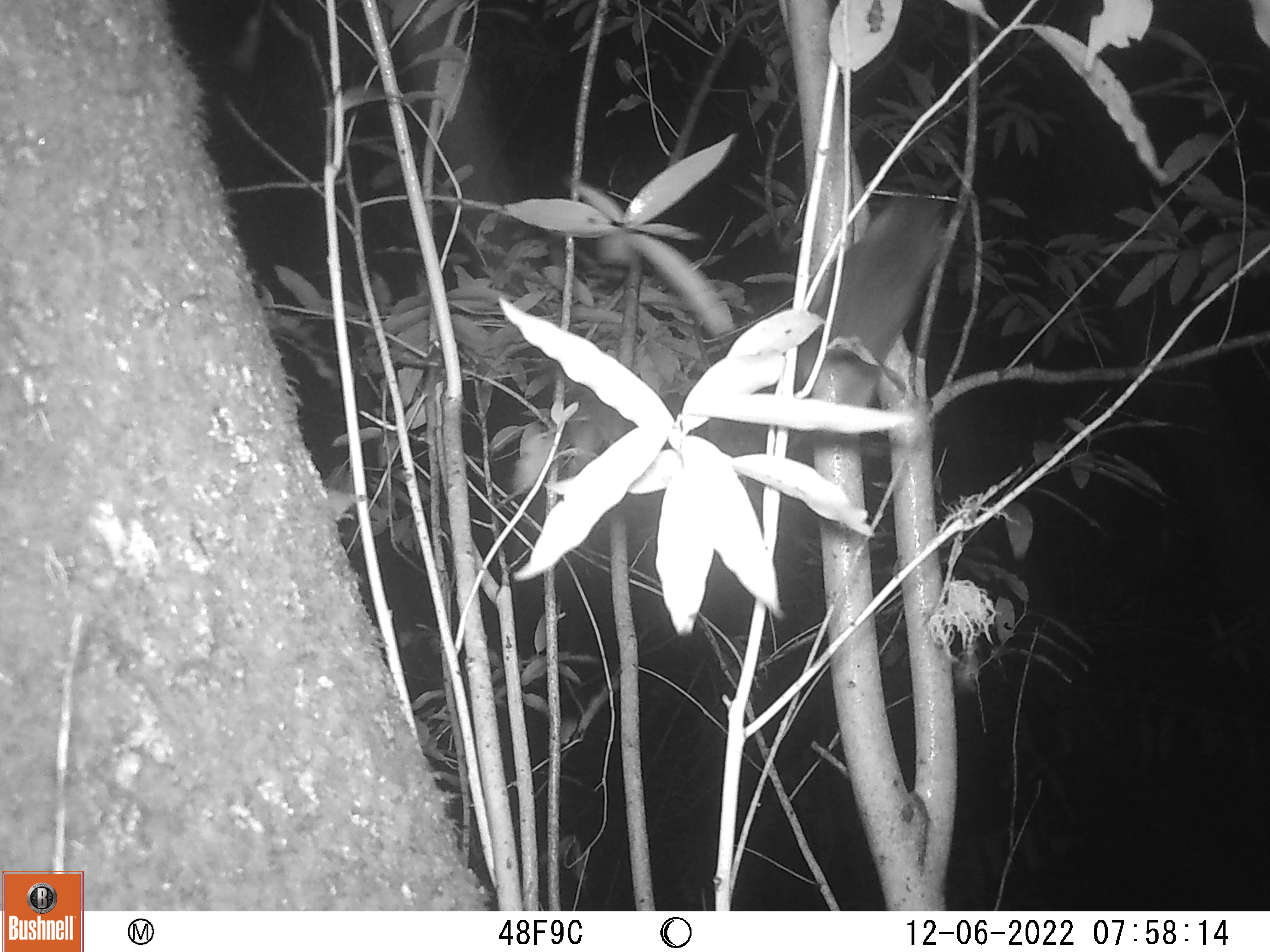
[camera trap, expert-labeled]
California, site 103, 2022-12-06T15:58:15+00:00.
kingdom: Animalia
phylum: Chordata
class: Mammalia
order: Artiodactyla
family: Cervidae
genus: Odocoileus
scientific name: Odocoileus hemionus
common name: mule deer